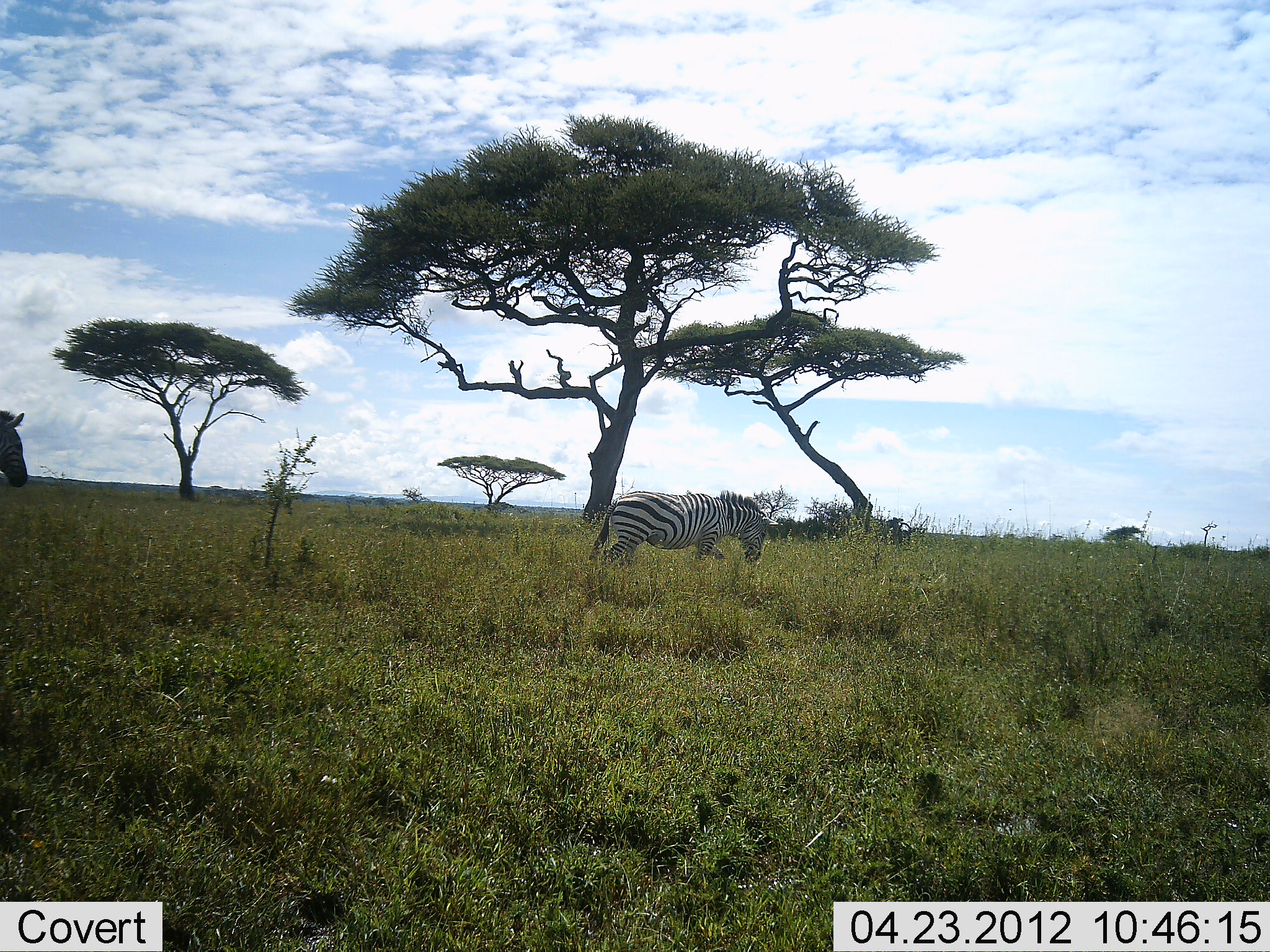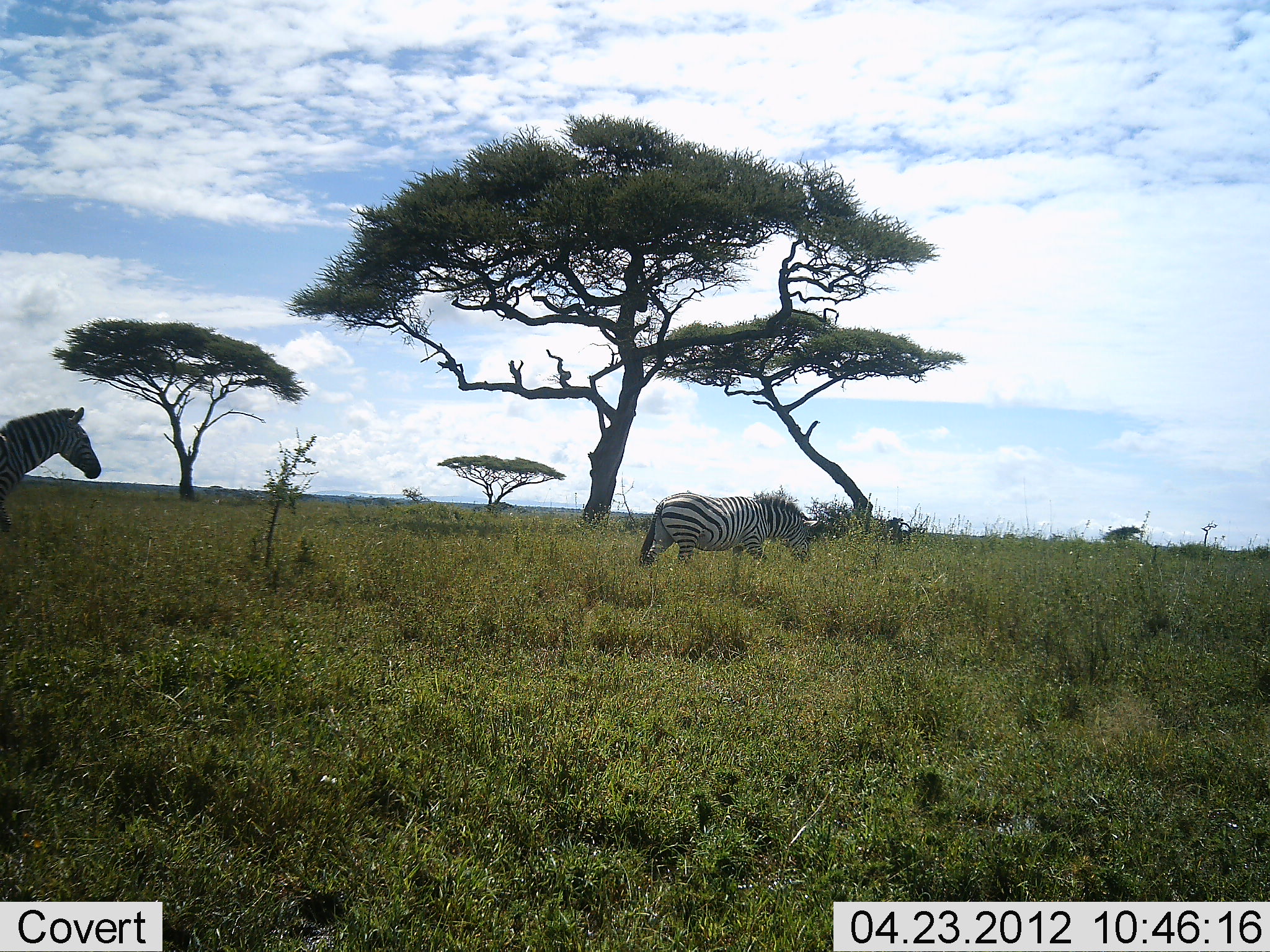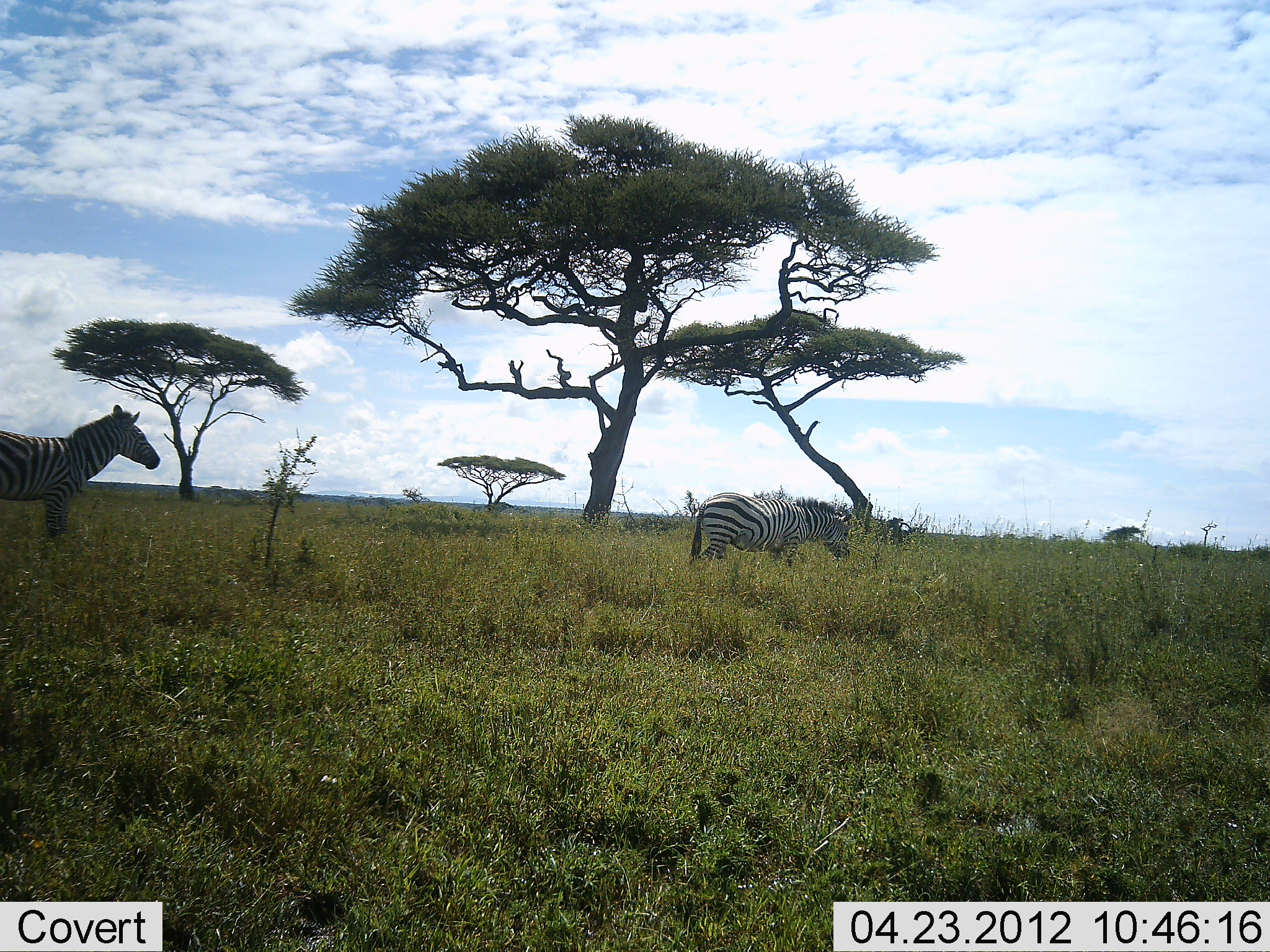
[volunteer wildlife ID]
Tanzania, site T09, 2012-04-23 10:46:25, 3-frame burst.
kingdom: Animalia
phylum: Chordata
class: Mammalia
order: Perissodactyla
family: Equidae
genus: Equus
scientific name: Equus quagga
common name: plains zebra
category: zebra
Zebra (plains zebra) (Equus quagga), count 2. Behavior (volunteer vote fractions): standing 5%, resting 0%, moving 95%, interacting 0%. Young present (vote fraction): 0%. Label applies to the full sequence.